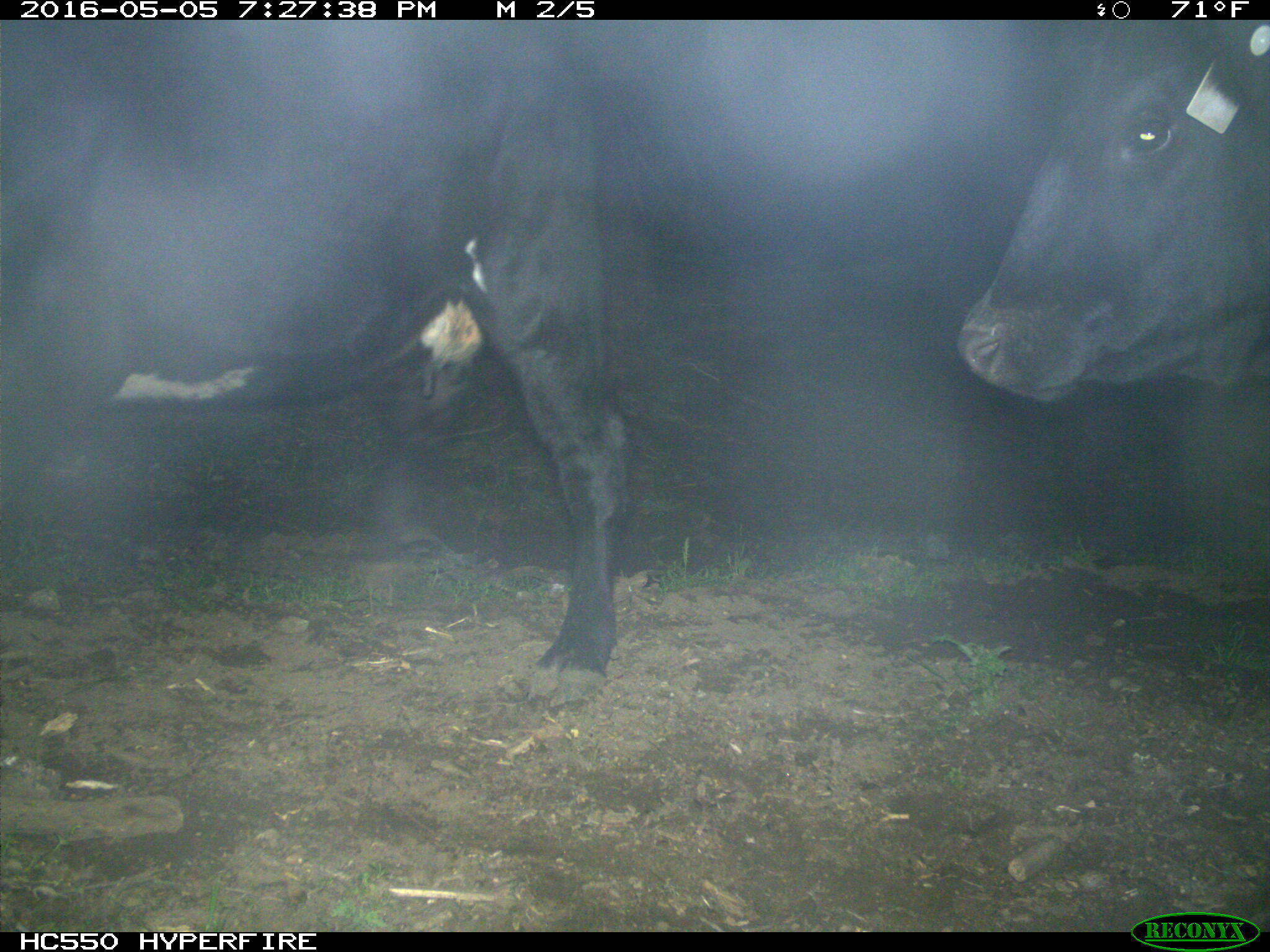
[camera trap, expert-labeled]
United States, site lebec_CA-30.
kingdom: Animalia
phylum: Chordata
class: Mammalia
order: Artiodactyla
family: Bovidae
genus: Bos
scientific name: Bos taurus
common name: domestic cow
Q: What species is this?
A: Bos taurus (domestic cow).